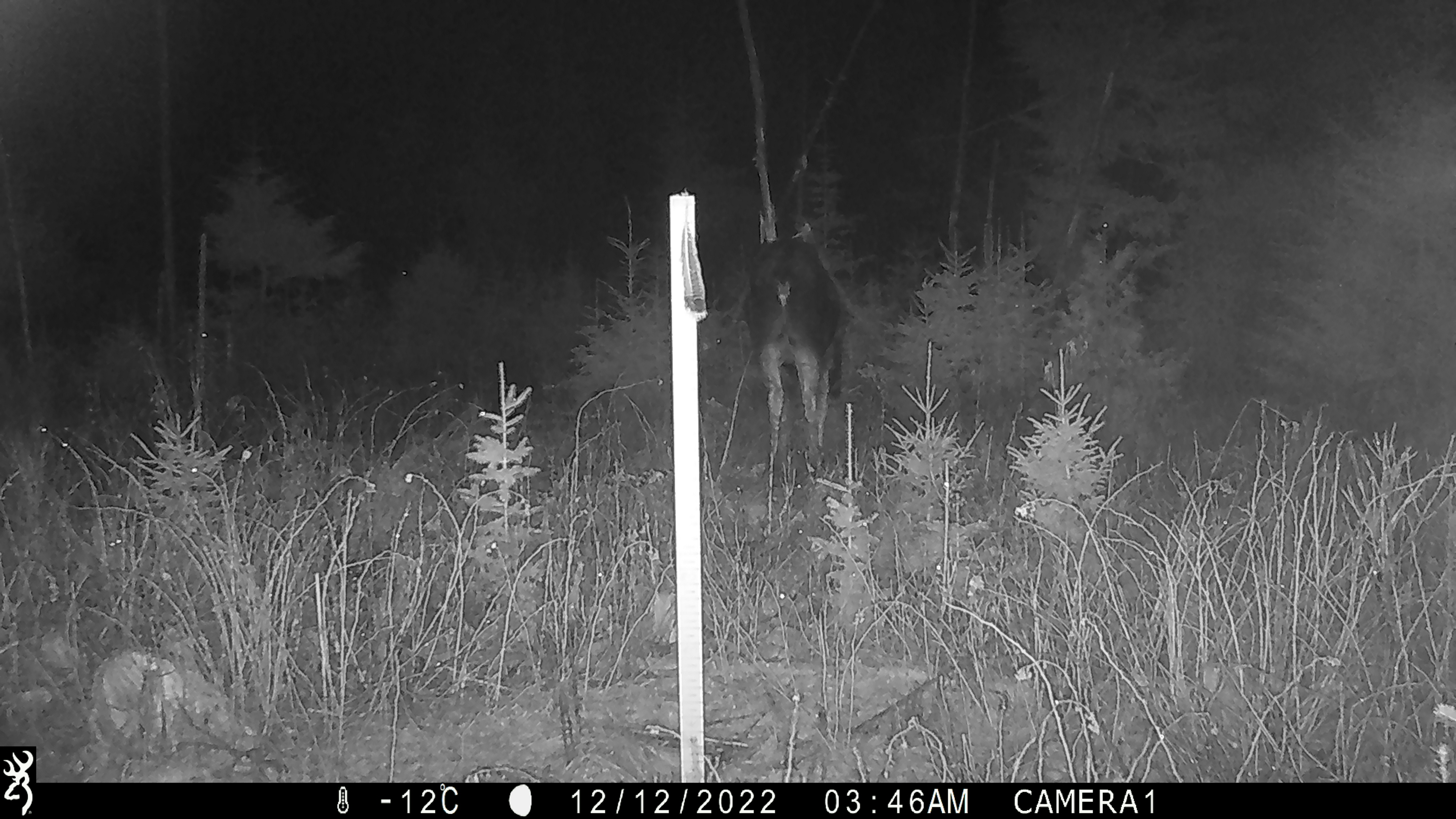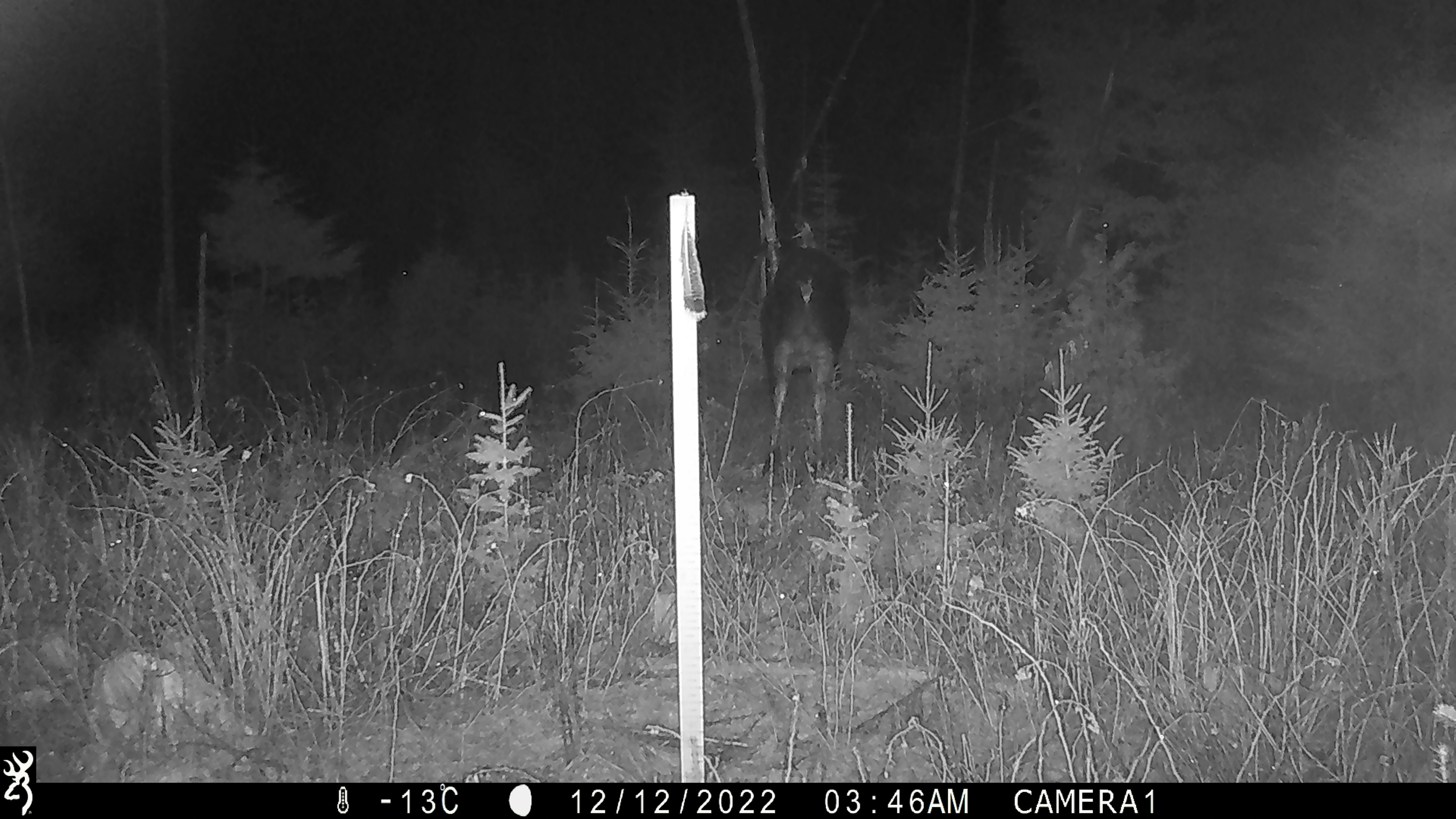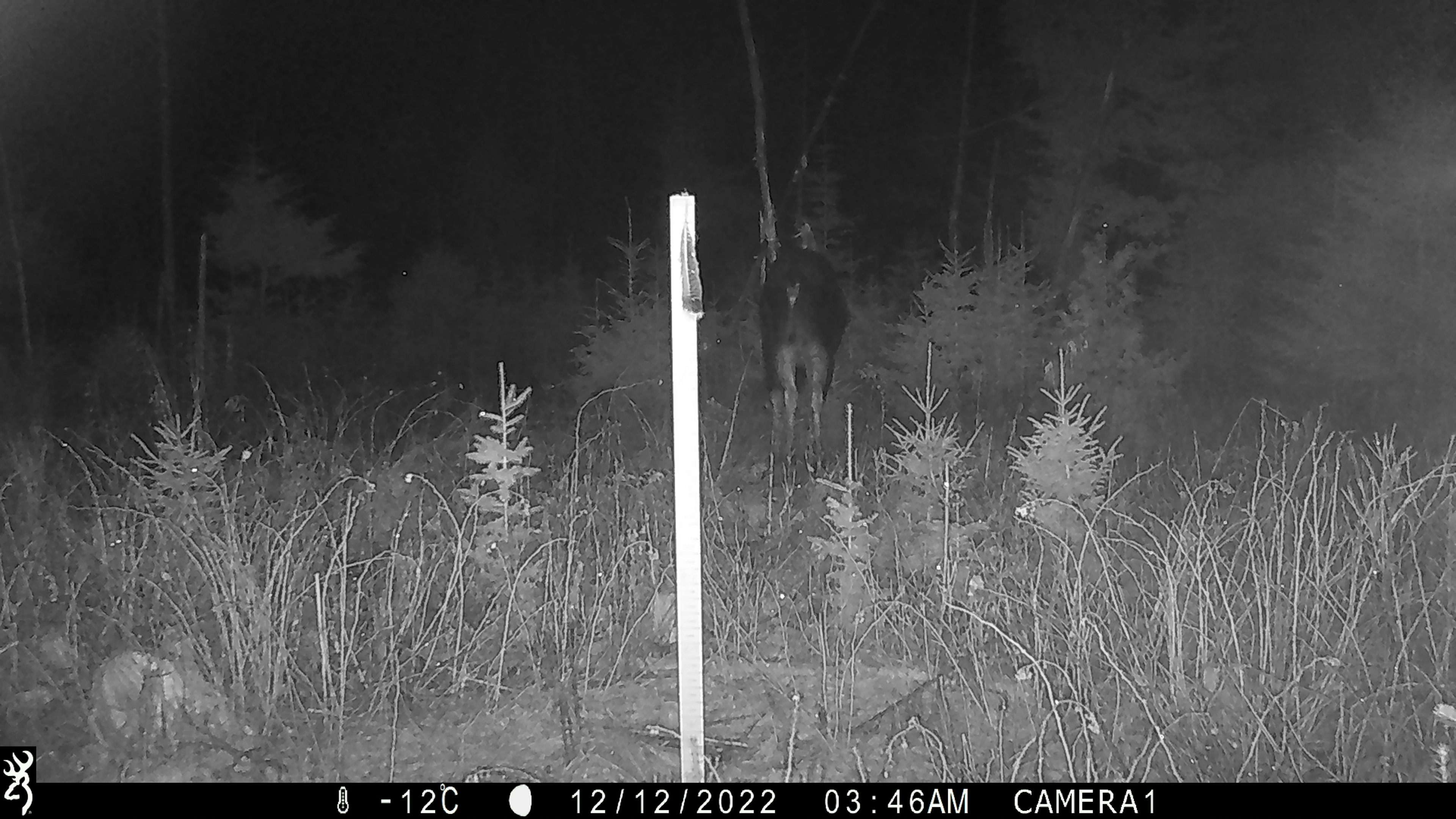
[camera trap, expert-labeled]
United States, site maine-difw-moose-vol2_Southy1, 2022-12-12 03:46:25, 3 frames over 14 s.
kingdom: Animalia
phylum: Chordata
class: Mammalia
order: Artiodactyla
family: Cervidae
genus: Alces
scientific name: Alces alces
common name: moose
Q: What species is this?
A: Moose (Alces alces).